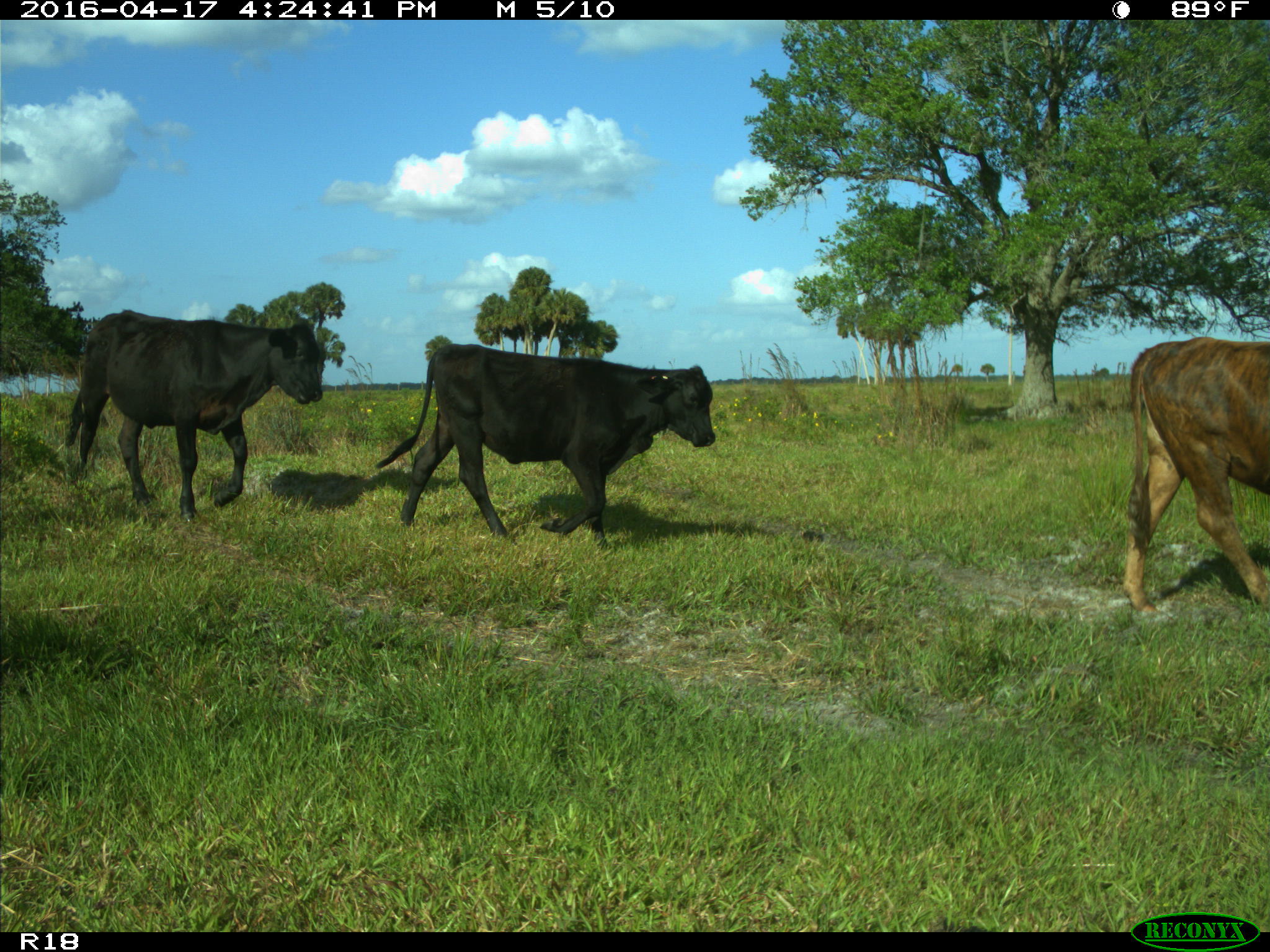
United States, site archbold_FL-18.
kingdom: Animalia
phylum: Chordata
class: Mammalia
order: Artiodactyla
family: Bovidae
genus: Bos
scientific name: Bos taurus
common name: domestic cow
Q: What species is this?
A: Bos taurus (domestic cow).